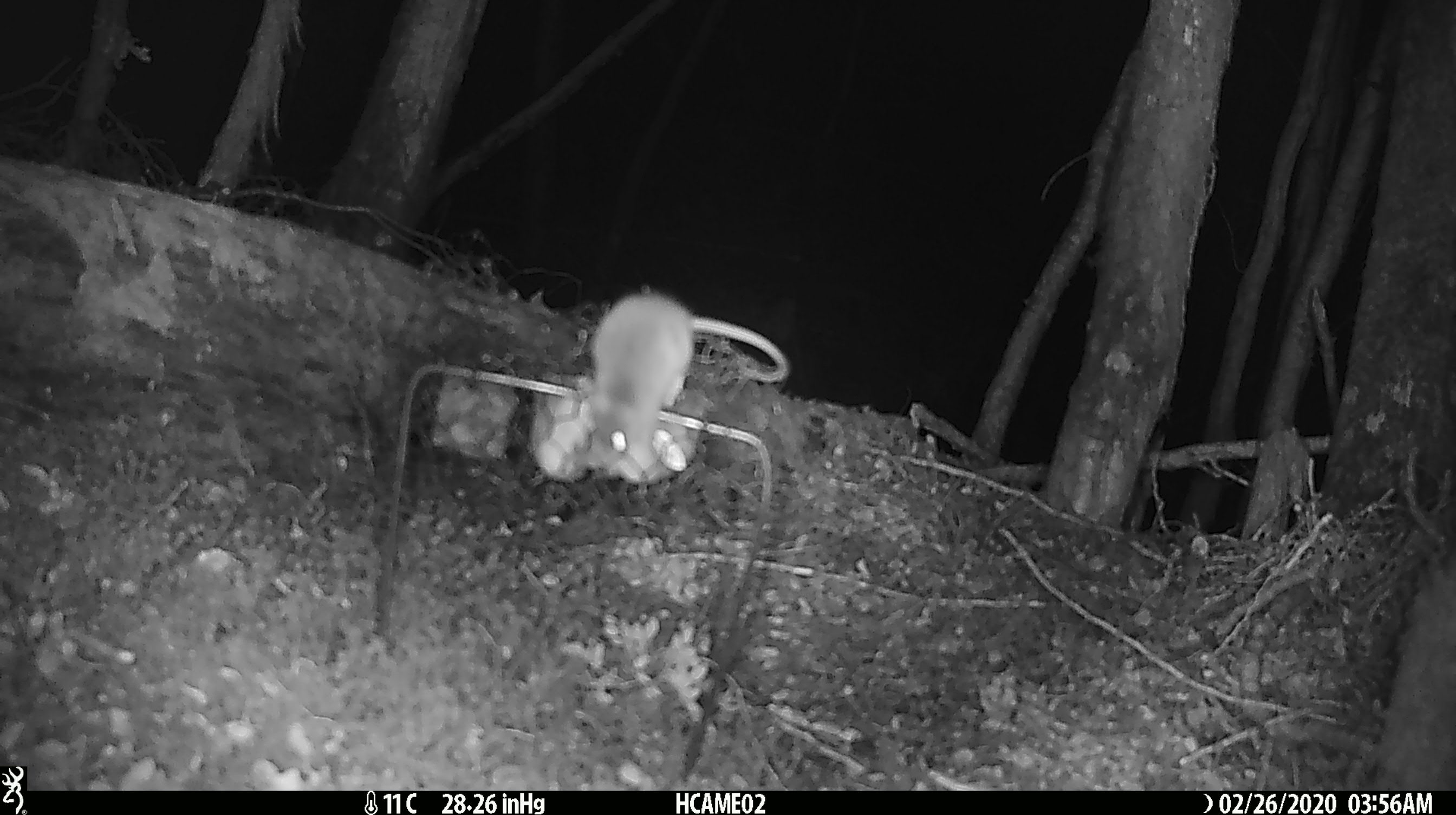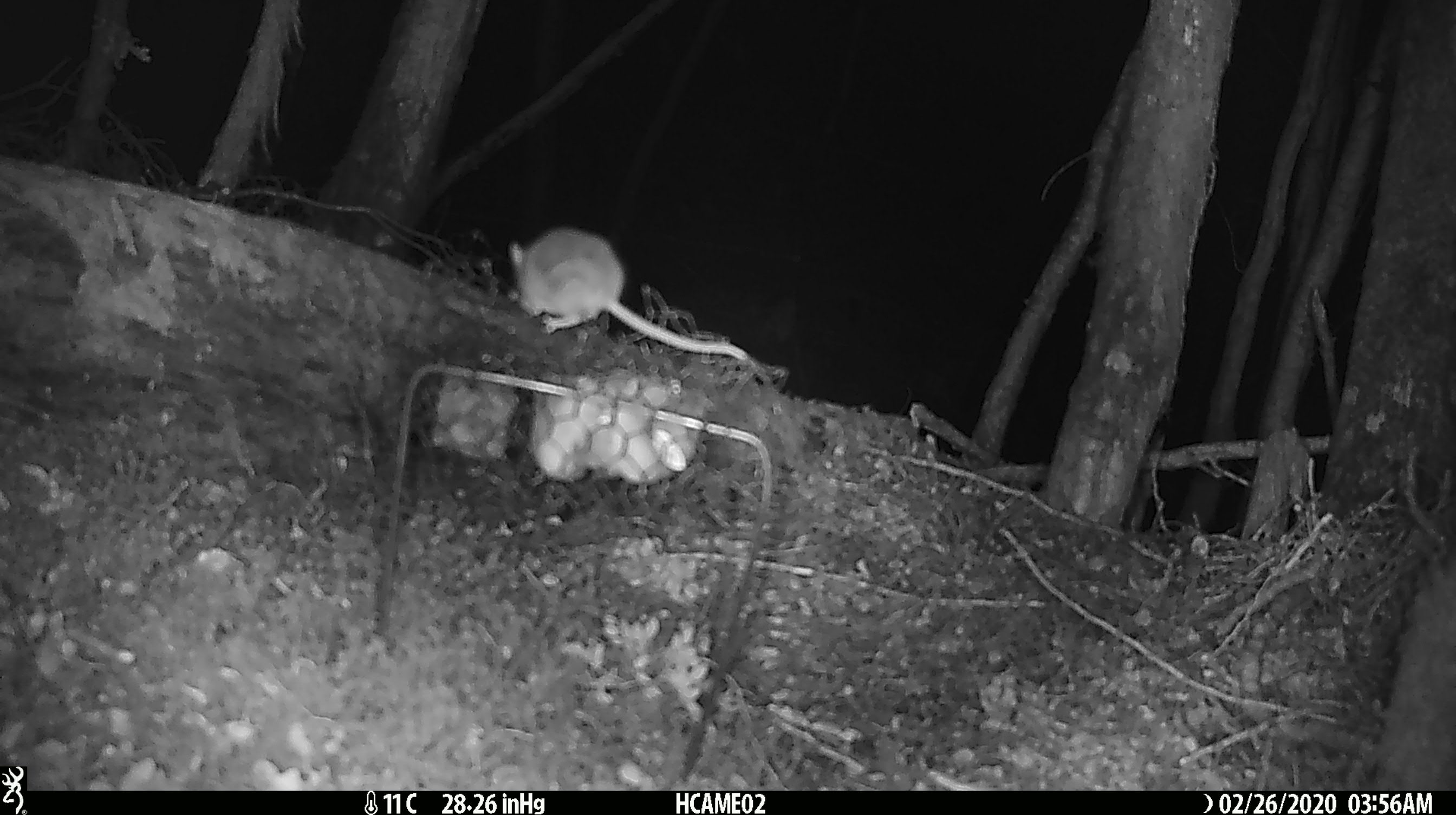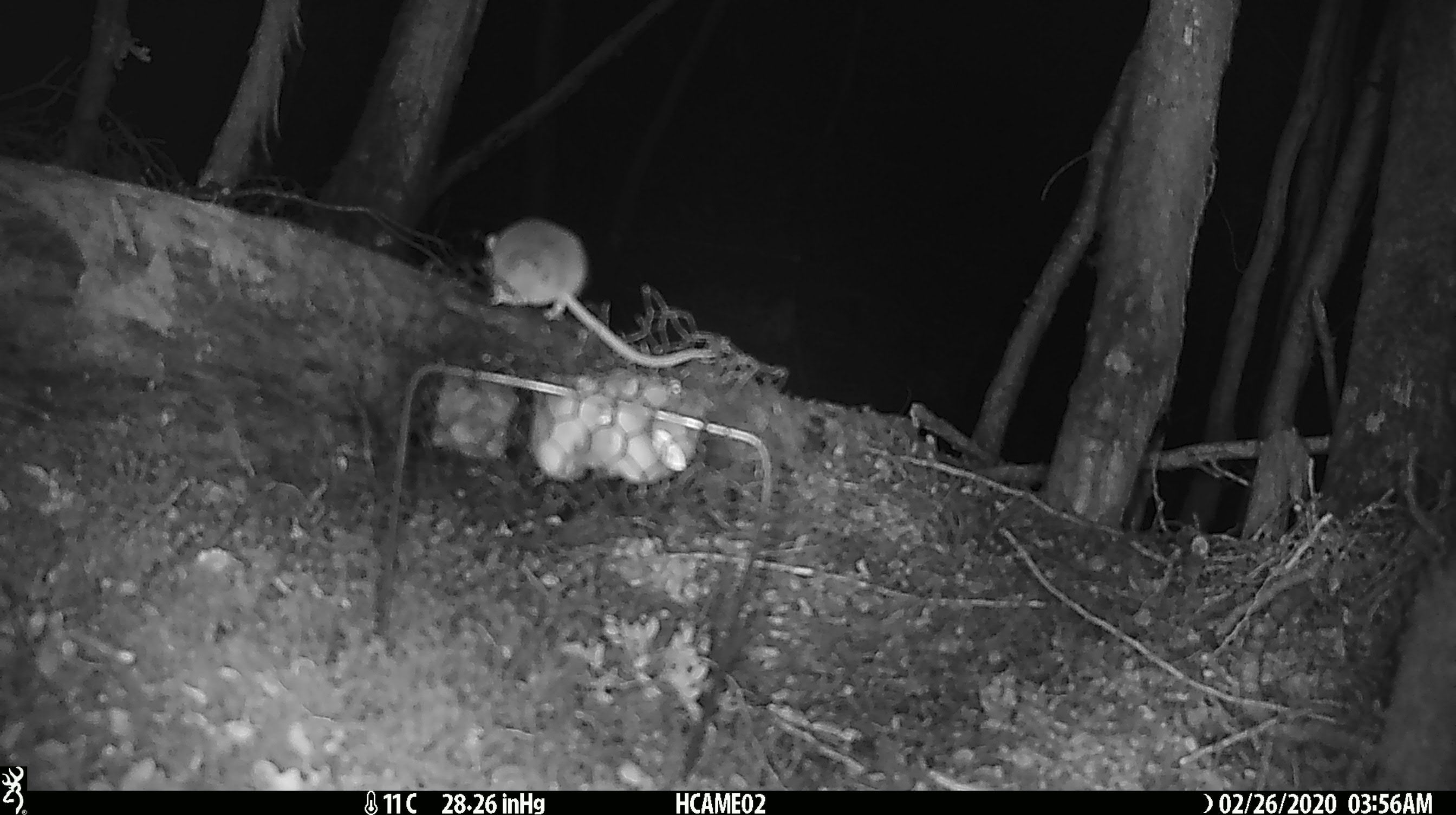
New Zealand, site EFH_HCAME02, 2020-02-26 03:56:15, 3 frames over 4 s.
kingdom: Animalia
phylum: Chordata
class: Mammalia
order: Rodentia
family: Muridae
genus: Mus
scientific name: Mus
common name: mouse